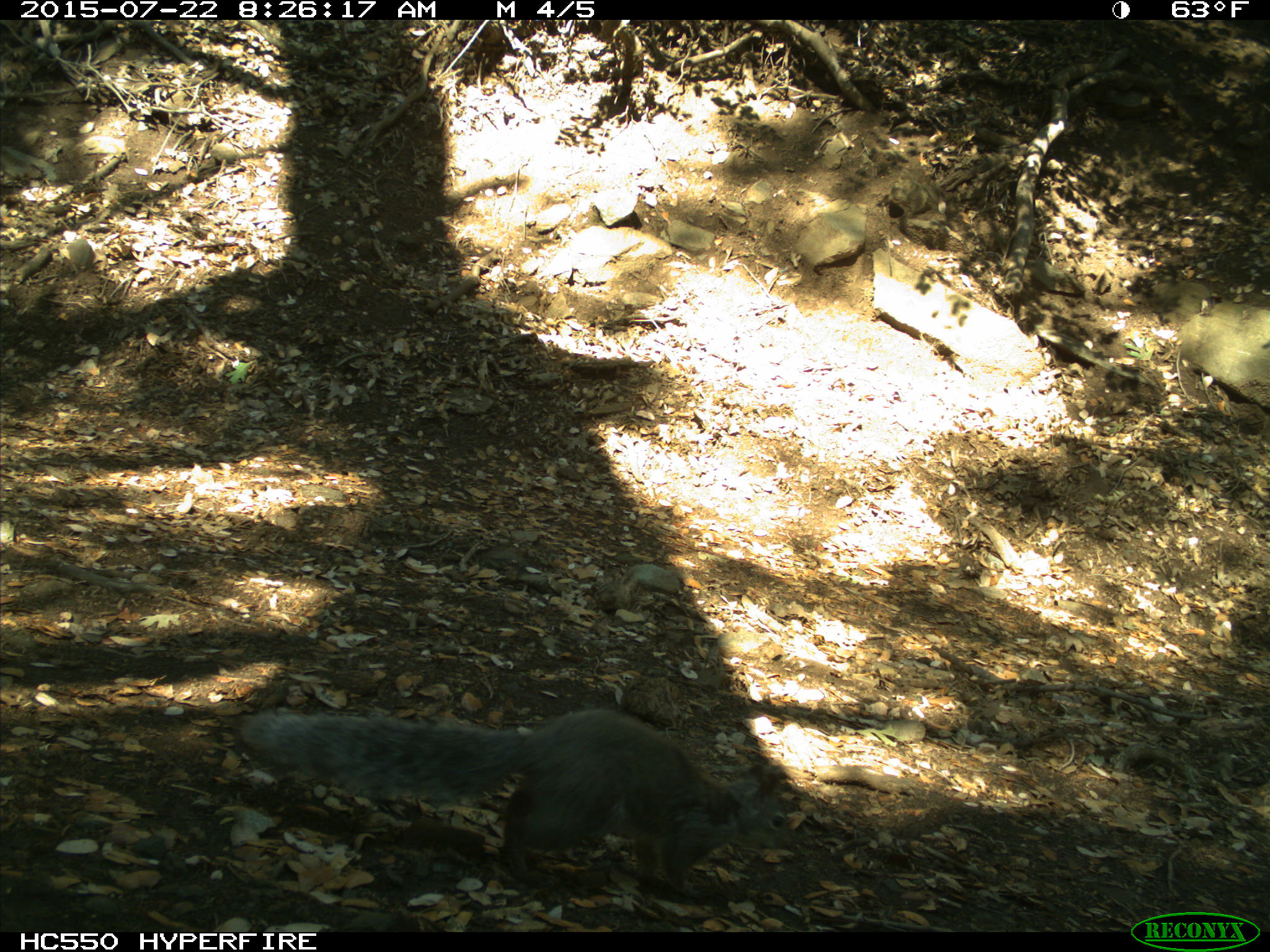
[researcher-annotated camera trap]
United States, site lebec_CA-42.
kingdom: Animalia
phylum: Chordata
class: Mammalia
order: Rodentia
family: Sciuridae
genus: Sciurus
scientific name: Sciurus carolinensis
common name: eastern gray squirrel